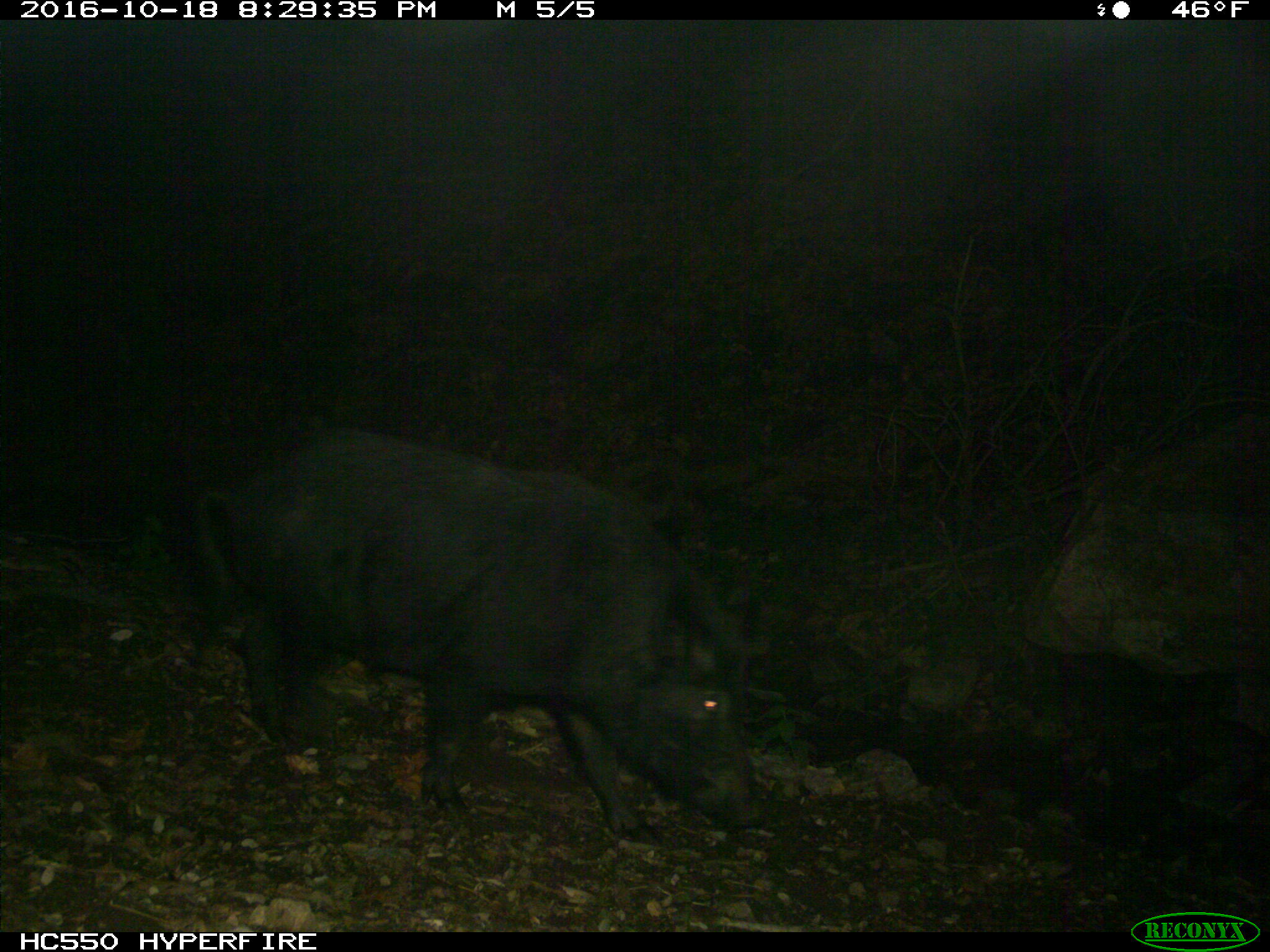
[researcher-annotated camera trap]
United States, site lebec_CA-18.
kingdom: Animalia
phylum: Chordata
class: Mammalia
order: Artiodactyla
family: Suidae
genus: Sus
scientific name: Sus scrofa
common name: wild boar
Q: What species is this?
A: Sus scrofa (wild boar).